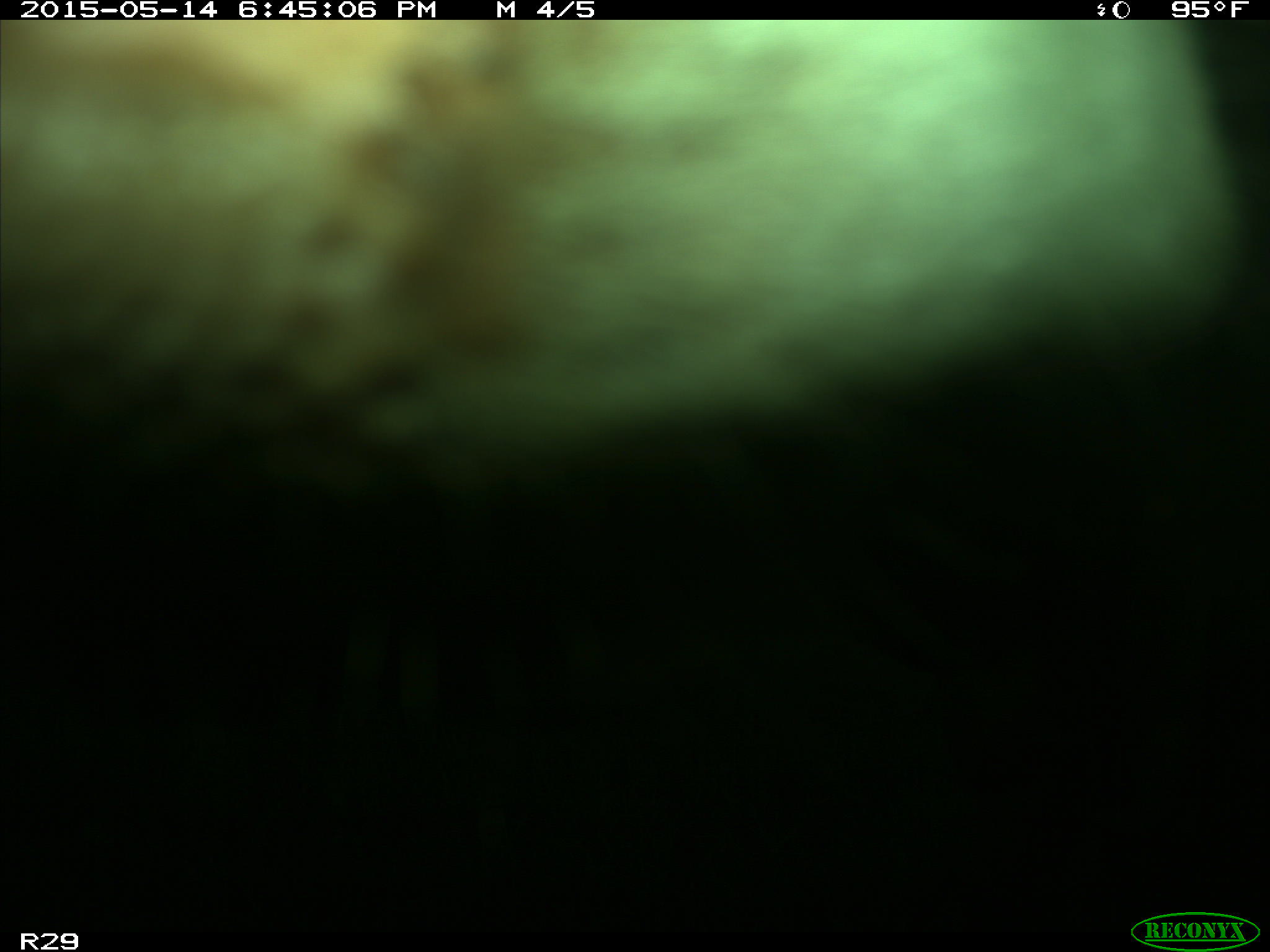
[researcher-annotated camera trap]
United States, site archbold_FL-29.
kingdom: Animalia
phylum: Chordata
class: Mammalia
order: Artiodactyla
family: Bovidae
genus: Bos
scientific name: Bos taurus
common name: domestic cow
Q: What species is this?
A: Bos taurus (domestic cow).